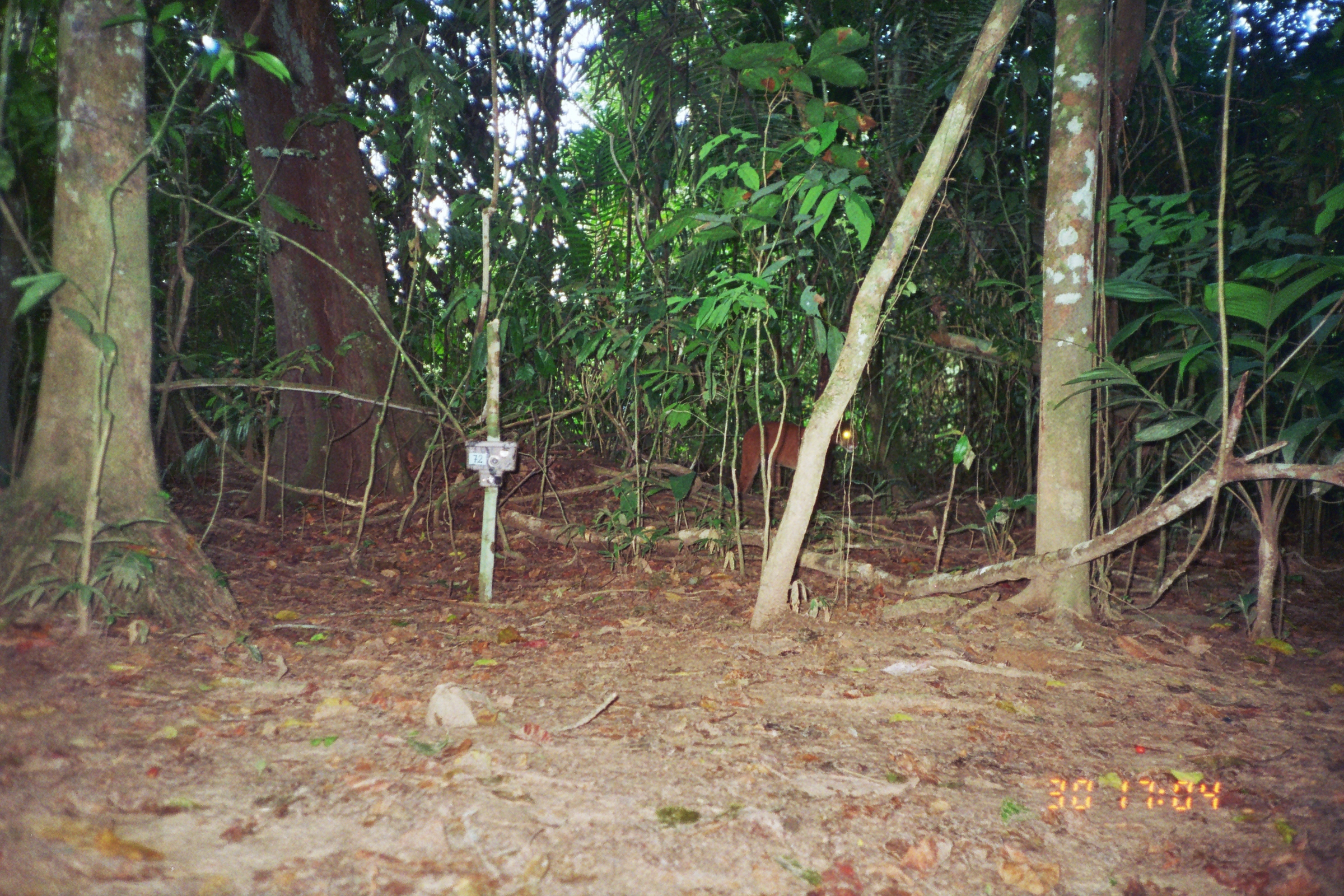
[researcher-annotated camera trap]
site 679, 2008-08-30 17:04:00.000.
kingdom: Animalia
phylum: Chordata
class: Mammalia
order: Carnivora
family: Felidae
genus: Puma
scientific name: Puma concolor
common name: mountain lion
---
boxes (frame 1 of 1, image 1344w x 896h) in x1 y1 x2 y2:
puma concolor: 736 417 858 495